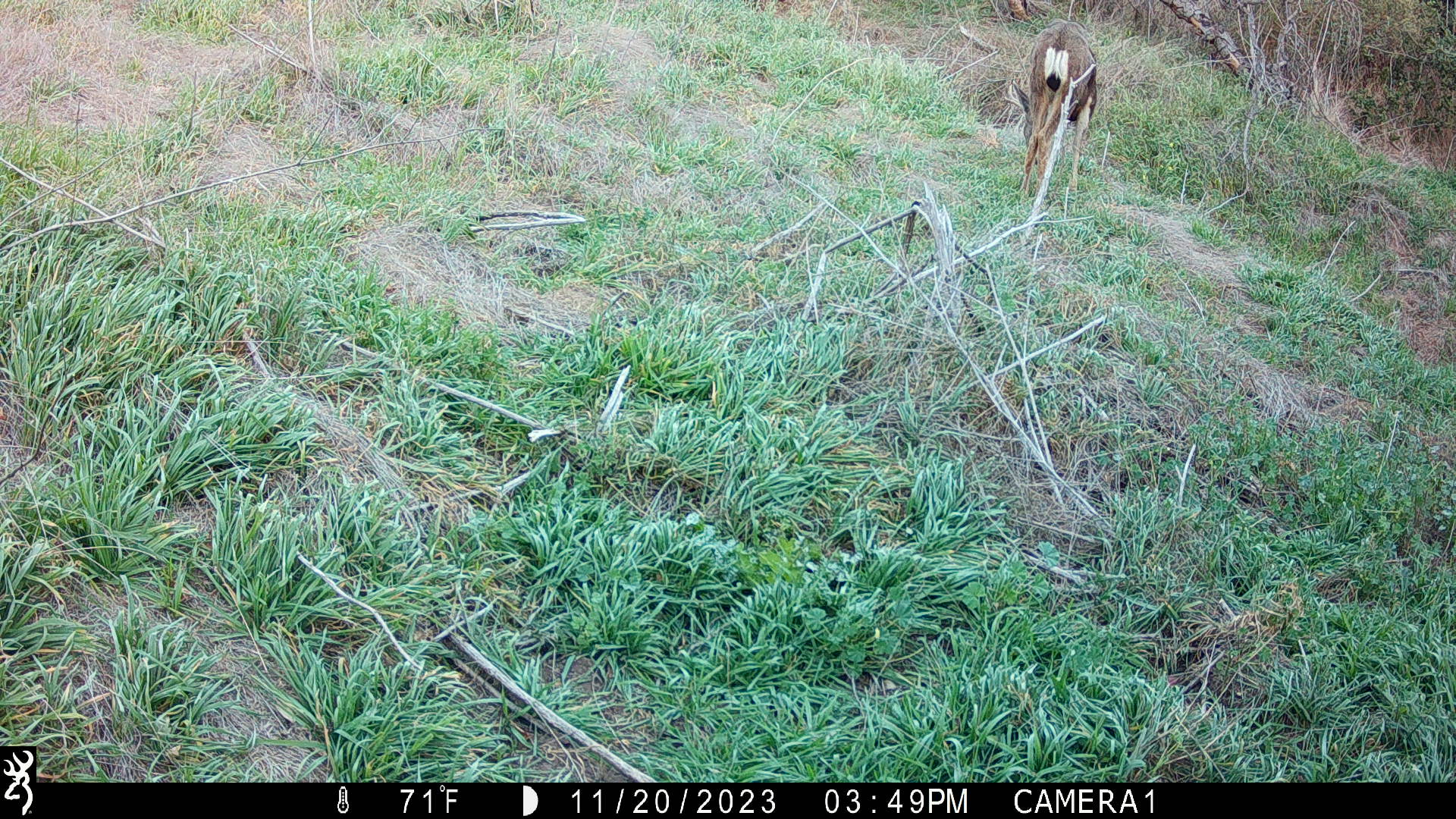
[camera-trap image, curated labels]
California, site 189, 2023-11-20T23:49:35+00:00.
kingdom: Animalia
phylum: Chordata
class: Mammalia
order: Artiodactyla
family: Cervidae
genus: Odocoileus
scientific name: Odocoileus hemionus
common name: mule deer